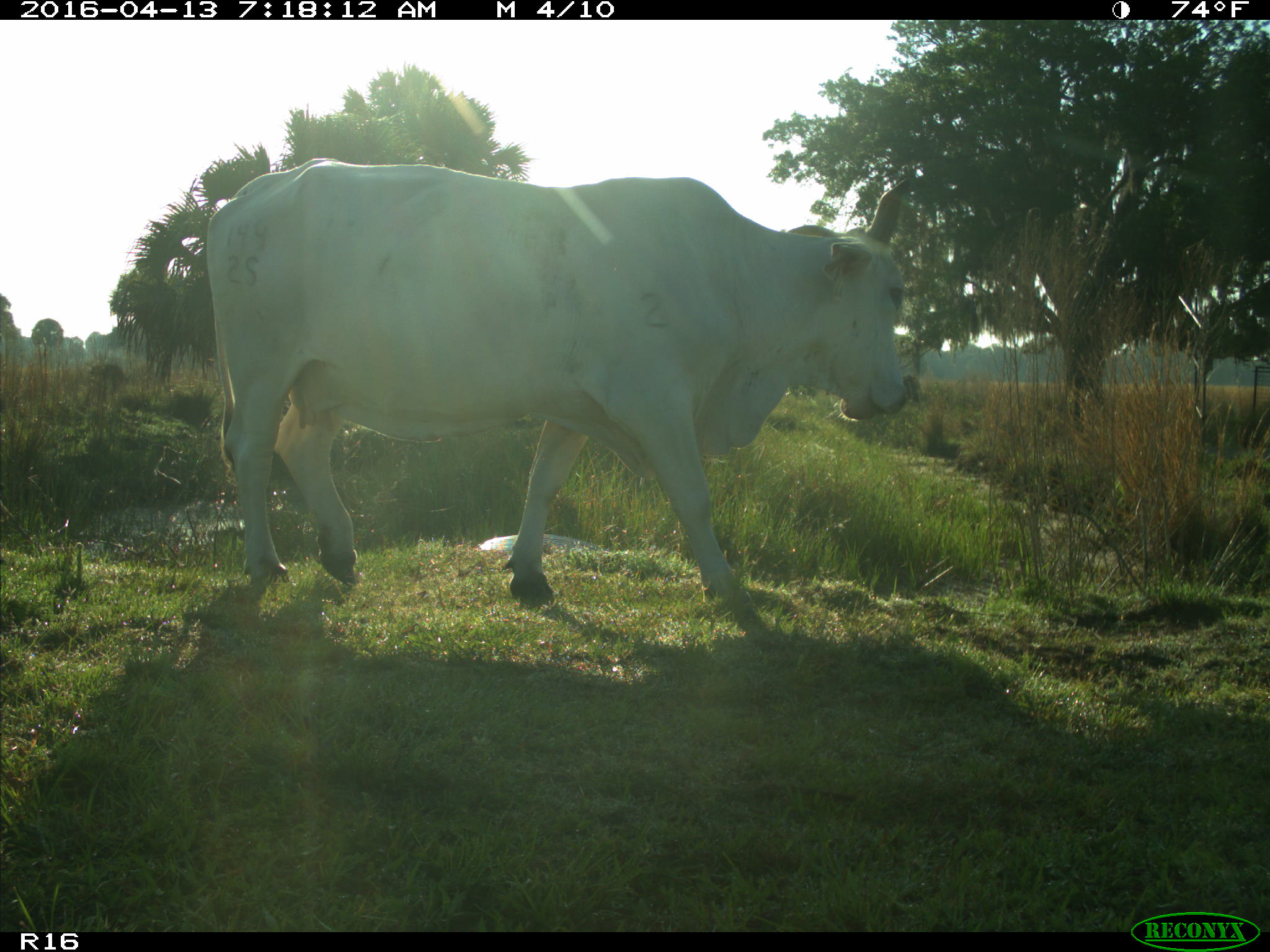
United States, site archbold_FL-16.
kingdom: Animalia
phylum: Chordata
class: Mammalia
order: Artiodactyla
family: Bovidae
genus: Bos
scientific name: Bos taurus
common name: domestic cow